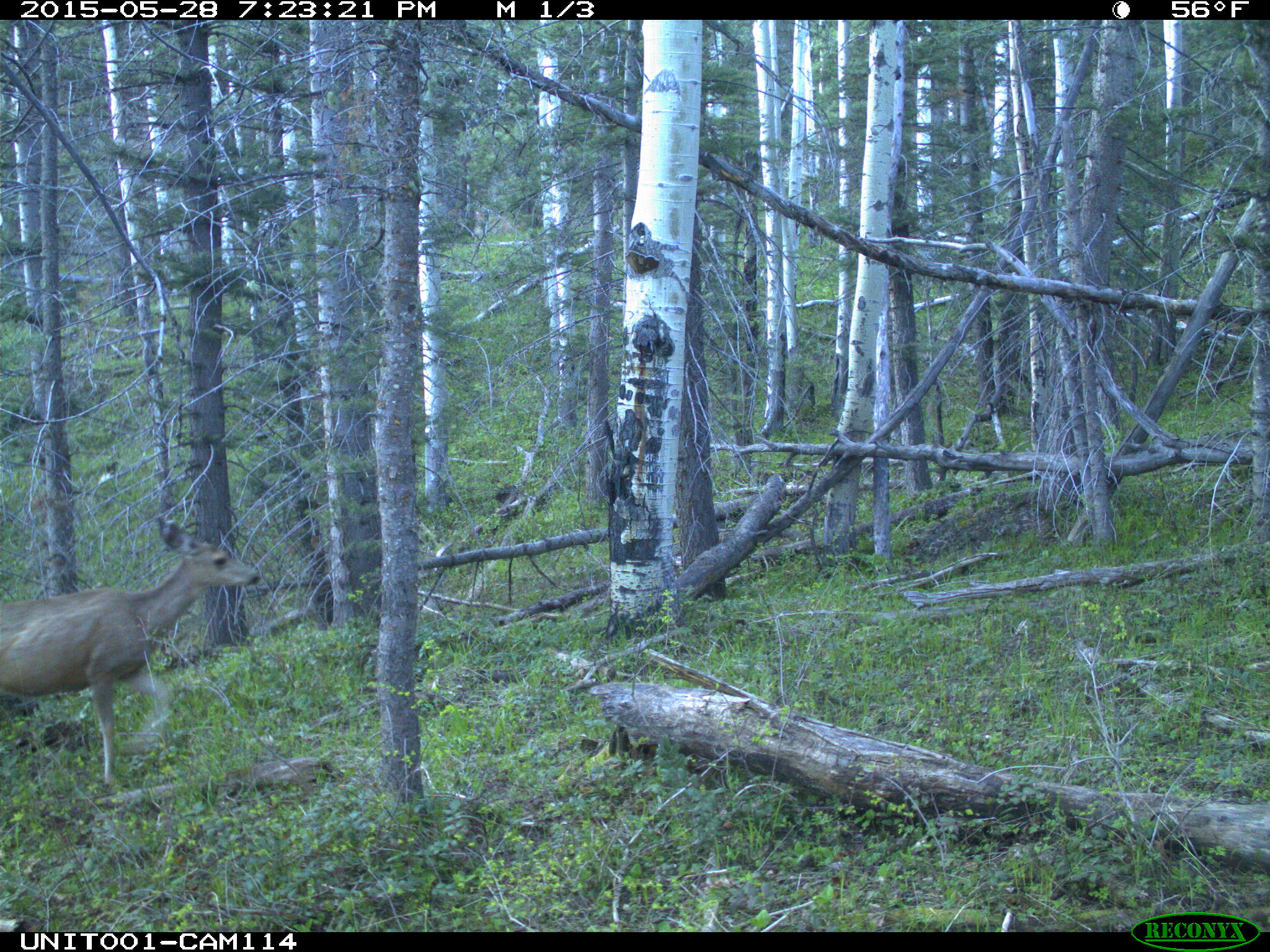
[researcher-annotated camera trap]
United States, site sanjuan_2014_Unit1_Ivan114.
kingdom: Animalia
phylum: Chordata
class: Mammalia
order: Artiodactyla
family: Cervidae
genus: Odocoileus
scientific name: Odocoileus hemionus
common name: mule deer